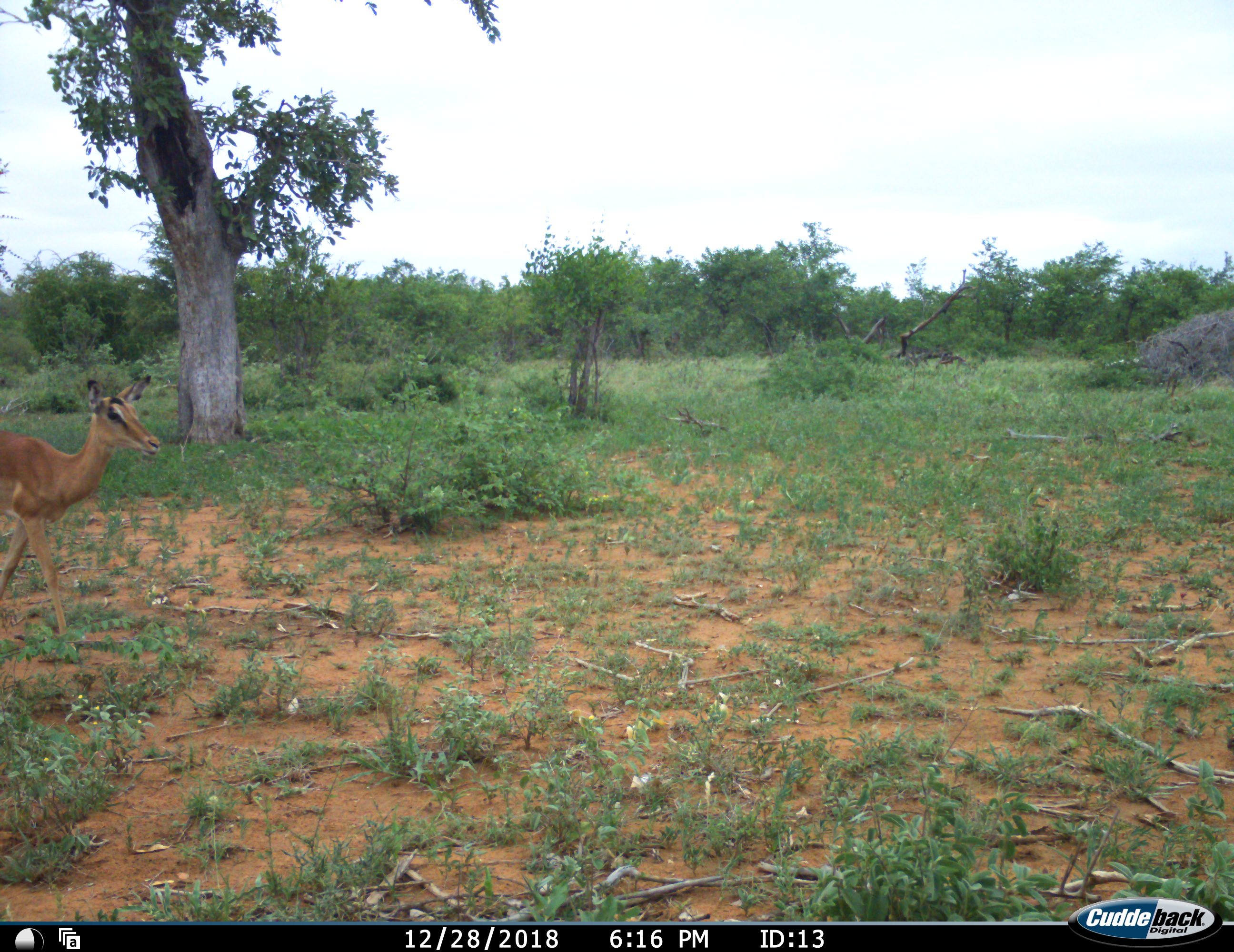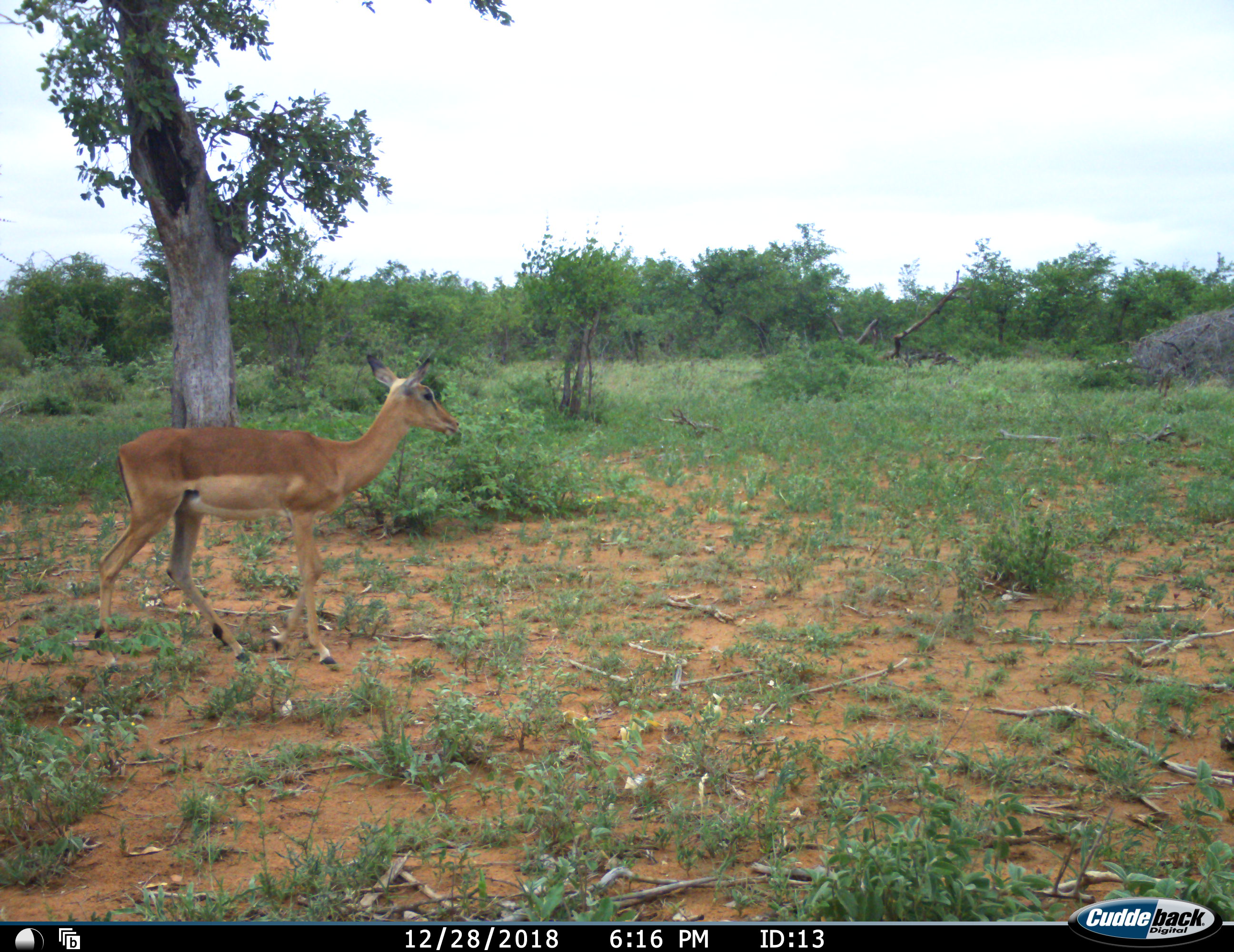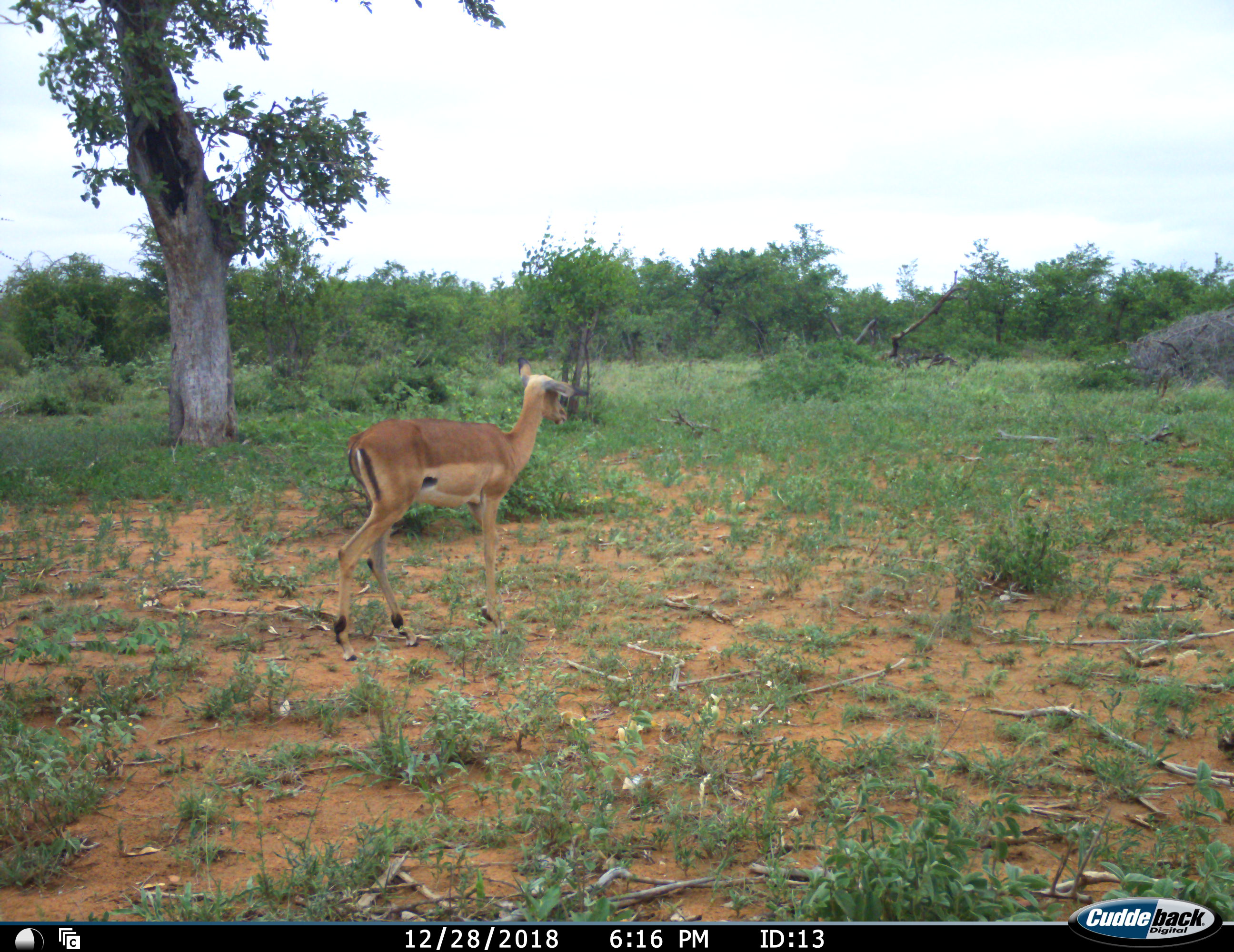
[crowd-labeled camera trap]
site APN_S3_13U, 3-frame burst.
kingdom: Animalia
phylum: Chordata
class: Mammalia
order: Artiodactyla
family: Bovidae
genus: Aepyceros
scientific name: Aepyceros melampus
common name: impala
Impala (Aepyceros melampus), count 1. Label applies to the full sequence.